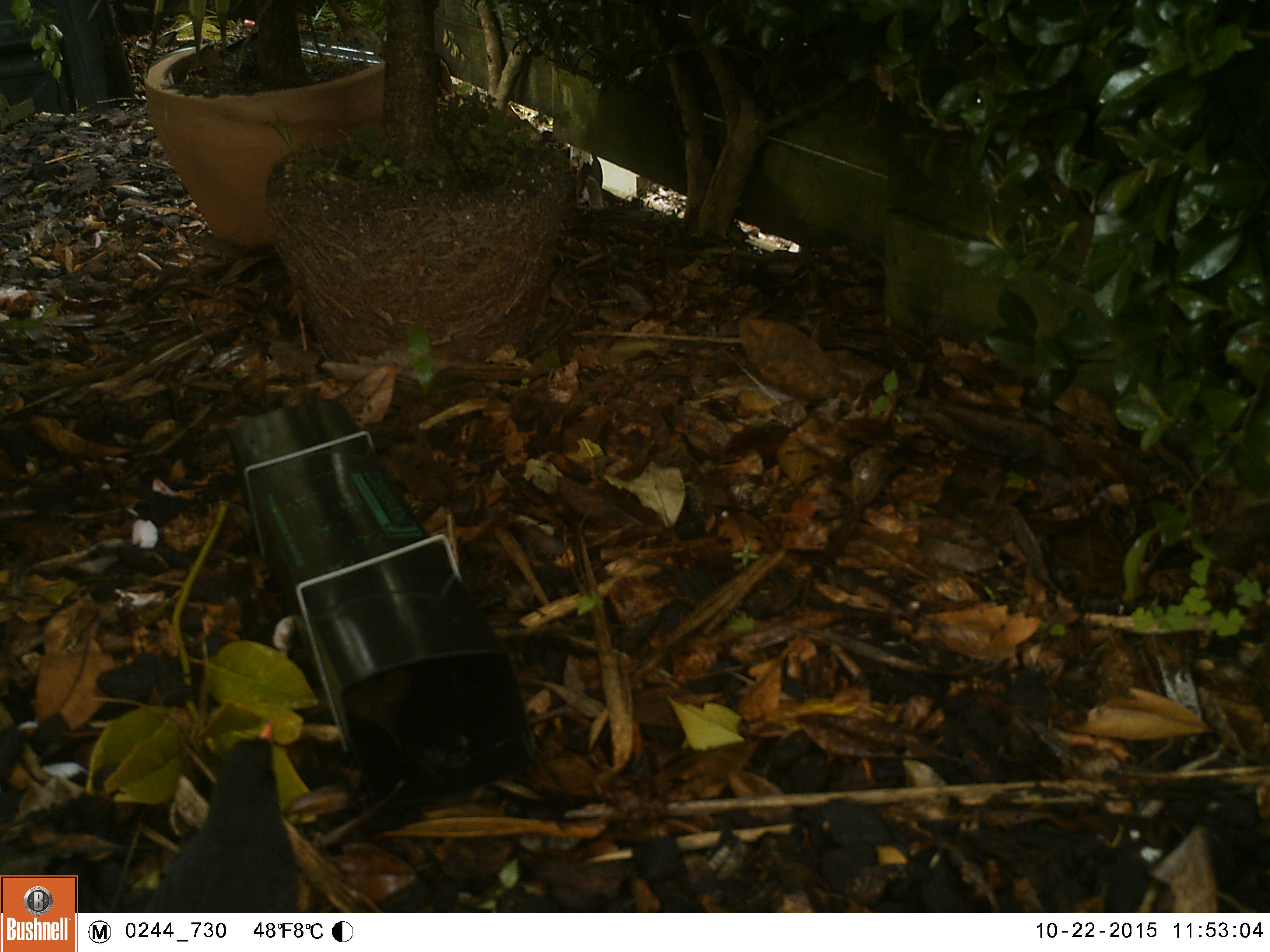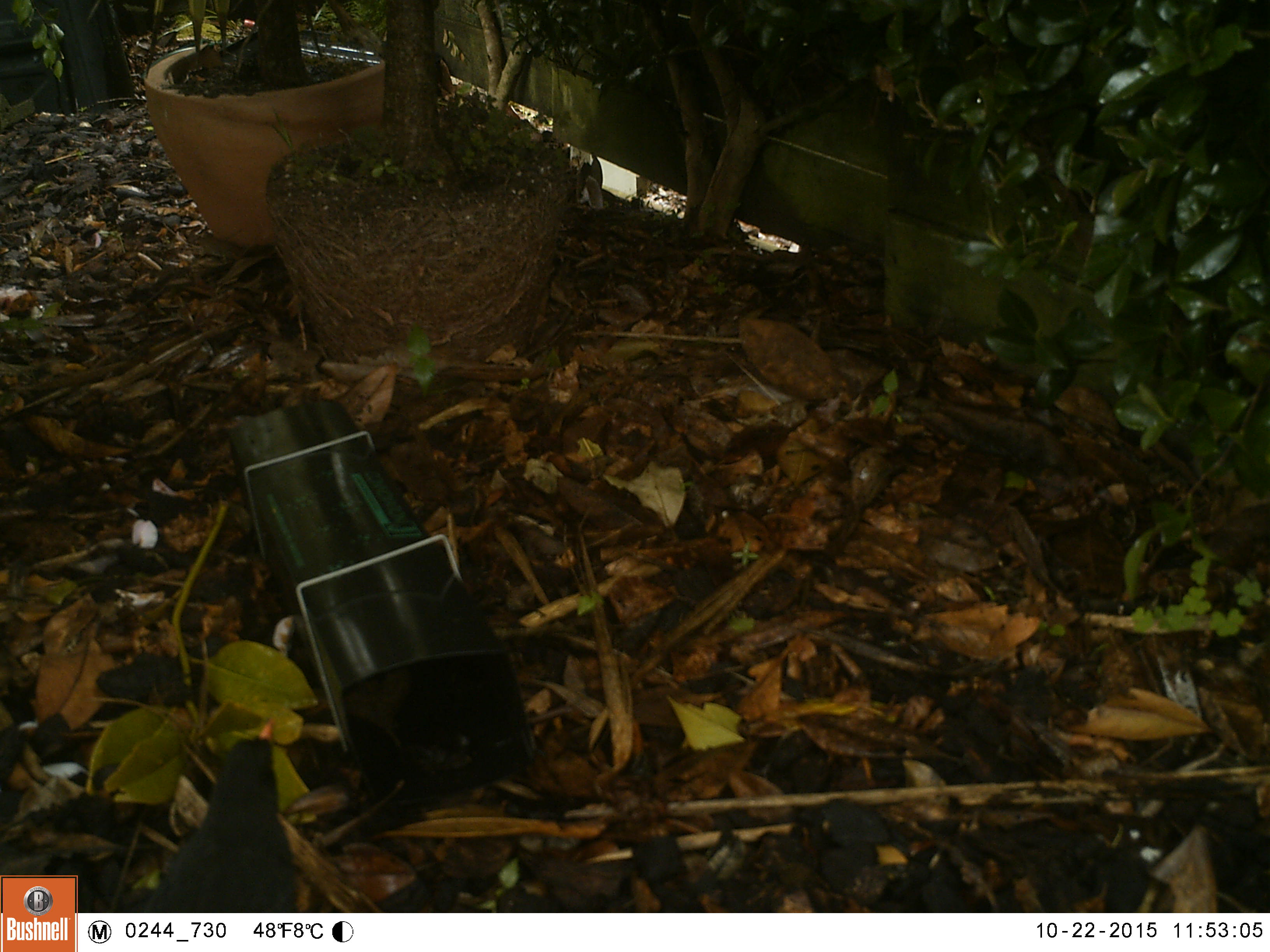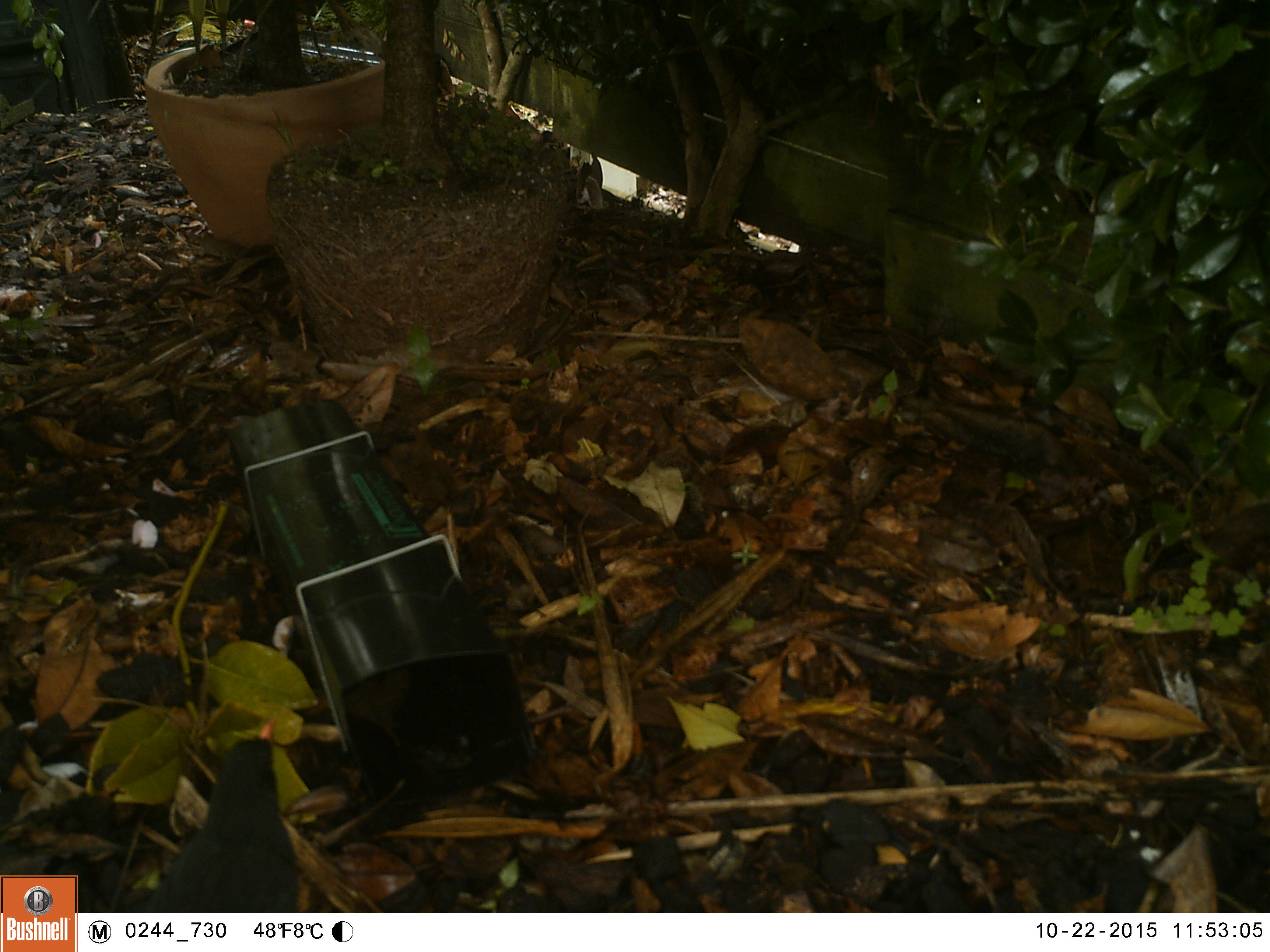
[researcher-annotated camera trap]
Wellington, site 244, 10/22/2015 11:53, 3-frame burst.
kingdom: Animalia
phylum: Chordata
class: Aves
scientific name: Aves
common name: bird